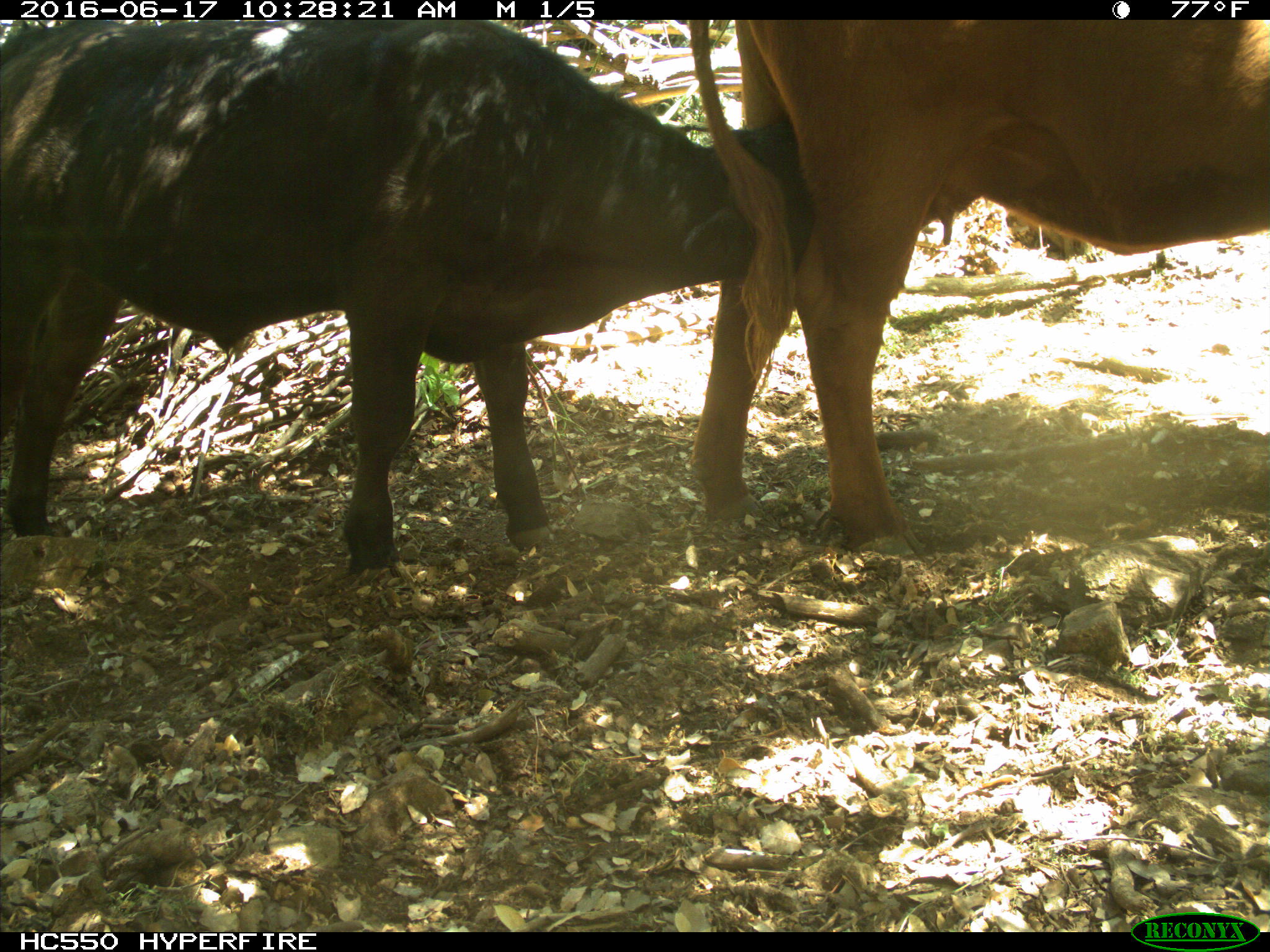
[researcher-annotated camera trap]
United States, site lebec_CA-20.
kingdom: Animalia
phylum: Chordata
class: Mammalia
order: Artiodactyla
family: Bovidae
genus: Bos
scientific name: Bos taurus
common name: domestic cow